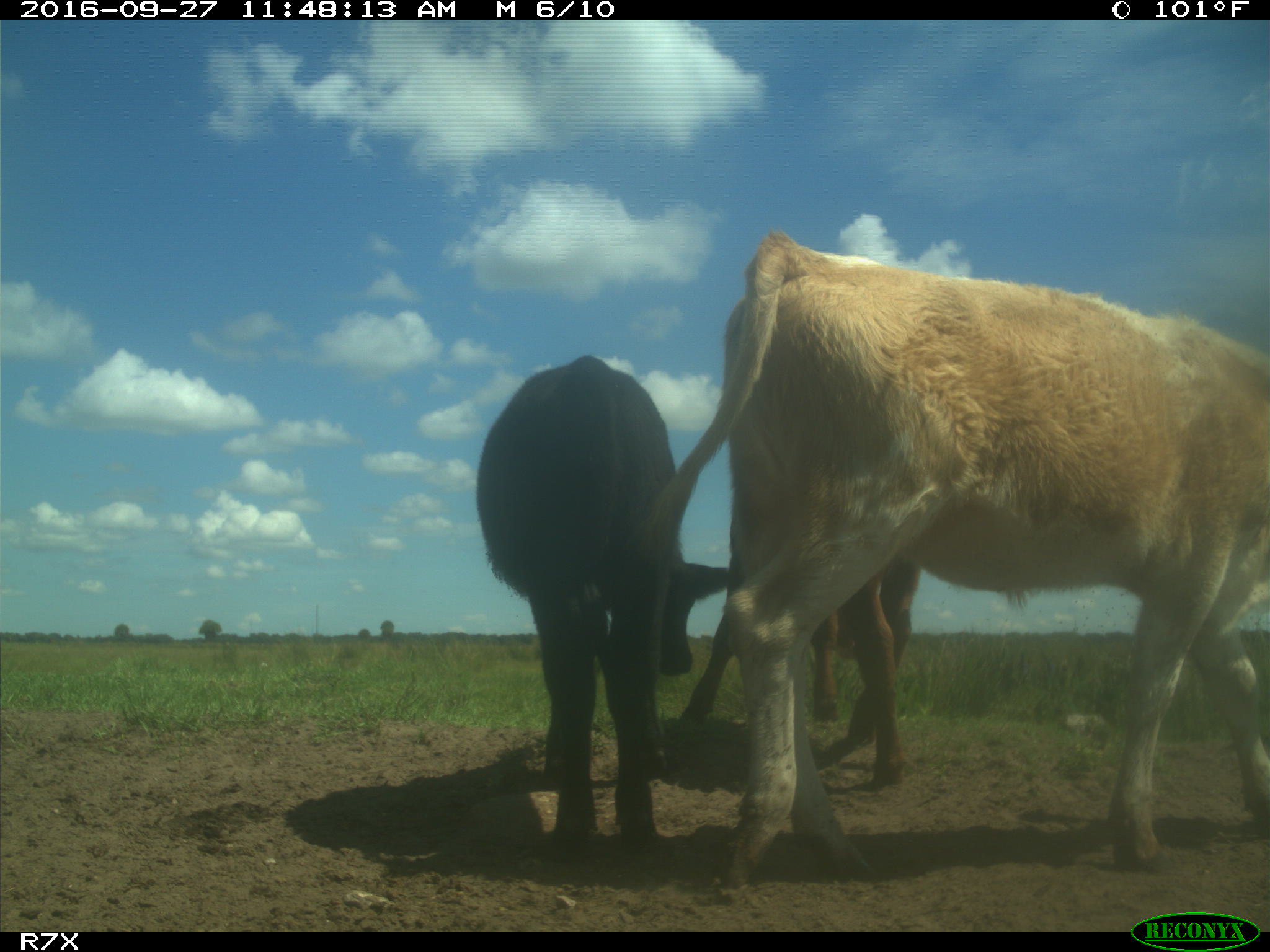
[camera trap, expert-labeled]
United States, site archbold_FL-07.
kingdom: Animalia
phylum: Chordata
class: Mammalia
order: Artiodactyla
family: Bovidae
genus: Bos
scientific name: Bos taurus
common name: domestic cow